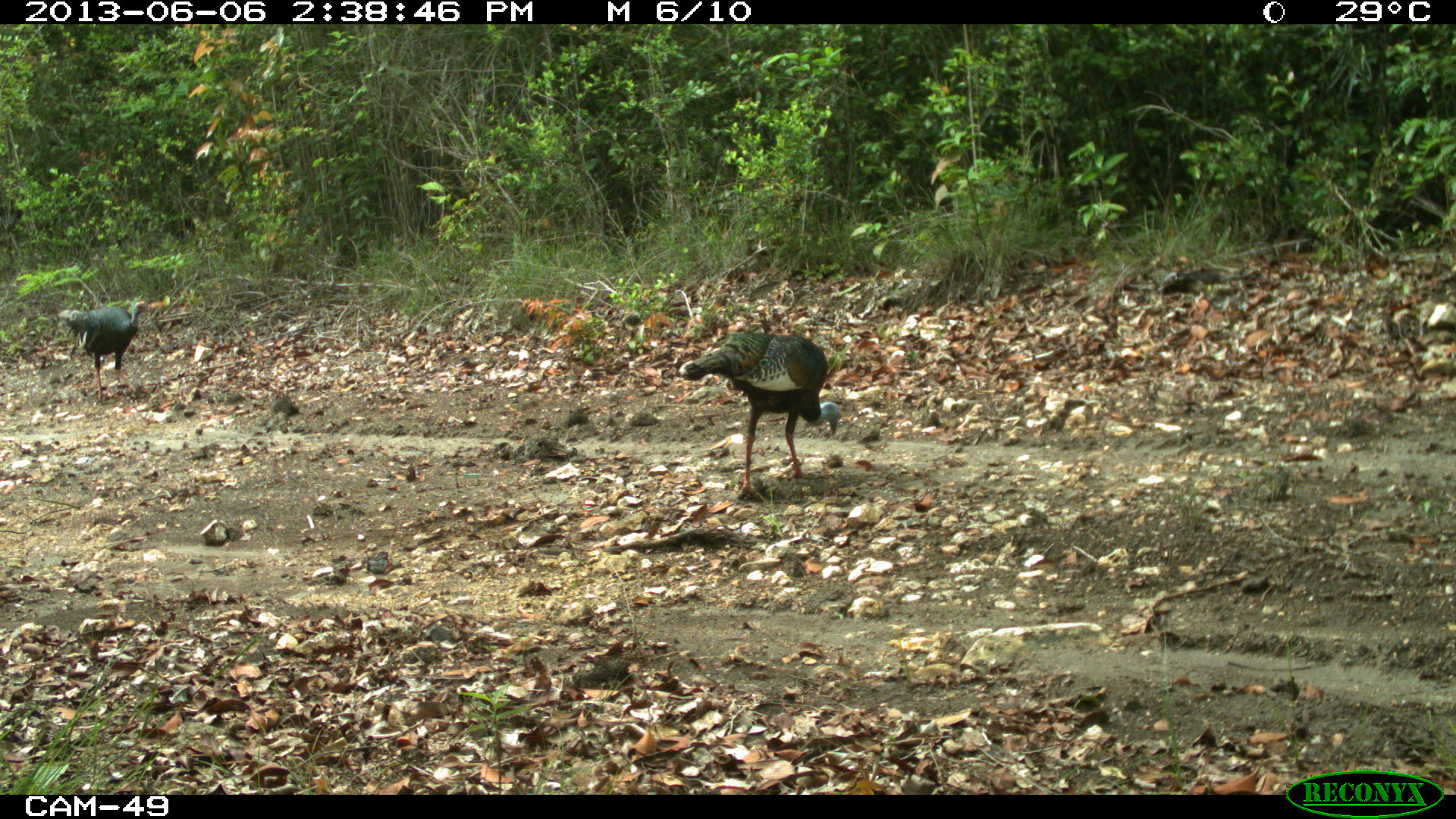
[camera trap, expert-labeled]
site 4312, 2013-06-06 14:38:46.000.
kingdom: Animalia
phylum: Chordata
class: Aves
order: Galliformes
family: Phasianidae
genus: Meleagris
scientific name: Meleagris ocellata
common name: ocellated turkey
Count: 3.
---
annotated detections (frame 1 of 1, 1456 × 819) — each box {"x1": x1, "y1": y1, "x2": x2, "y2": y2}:
meleagris ocellata: {"x1": 677, "y1": 330, "x2": 841, "y2": 501}; {"x1": 58, "y1": 295, "x2": 150, "y2": 403}